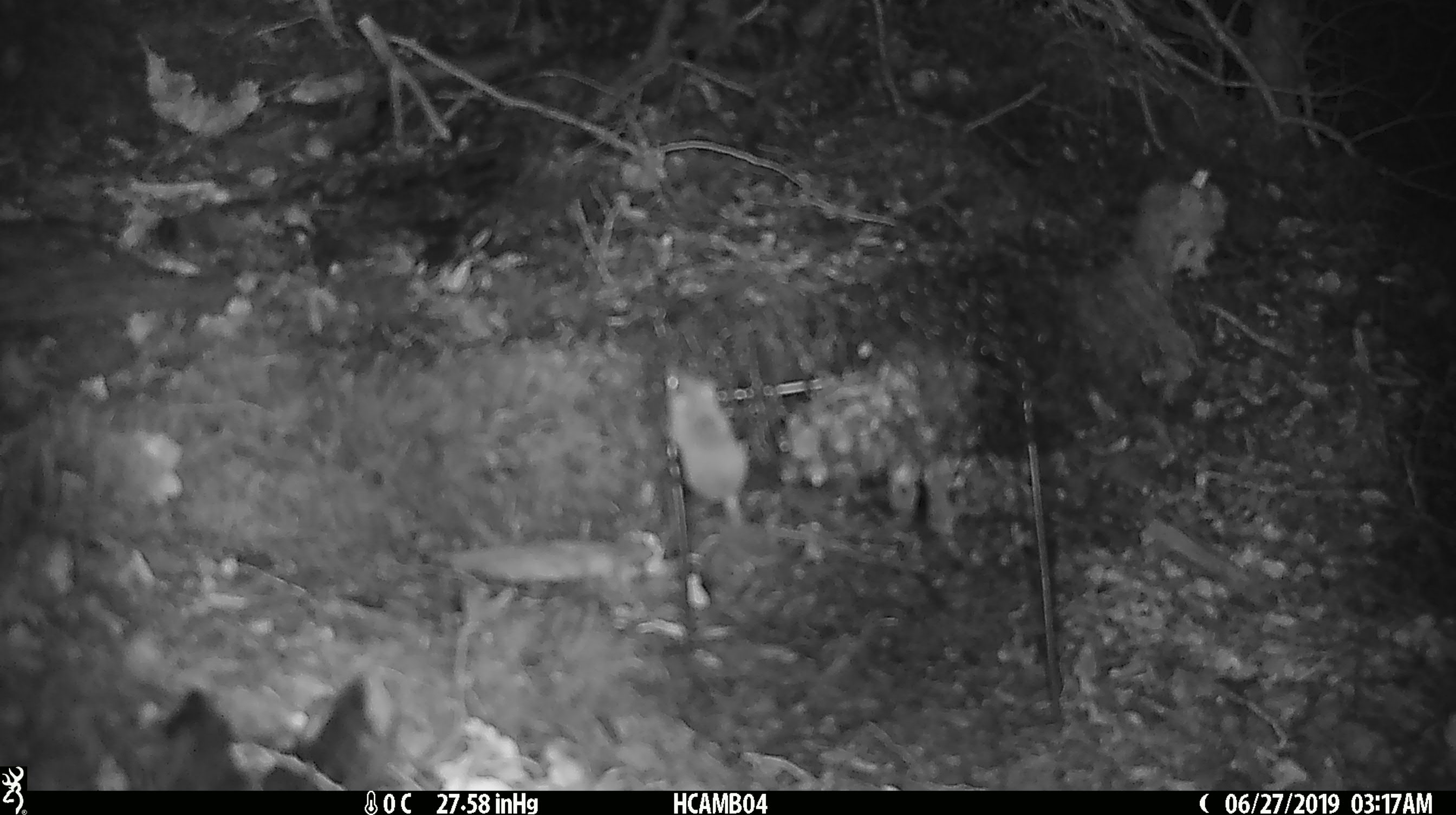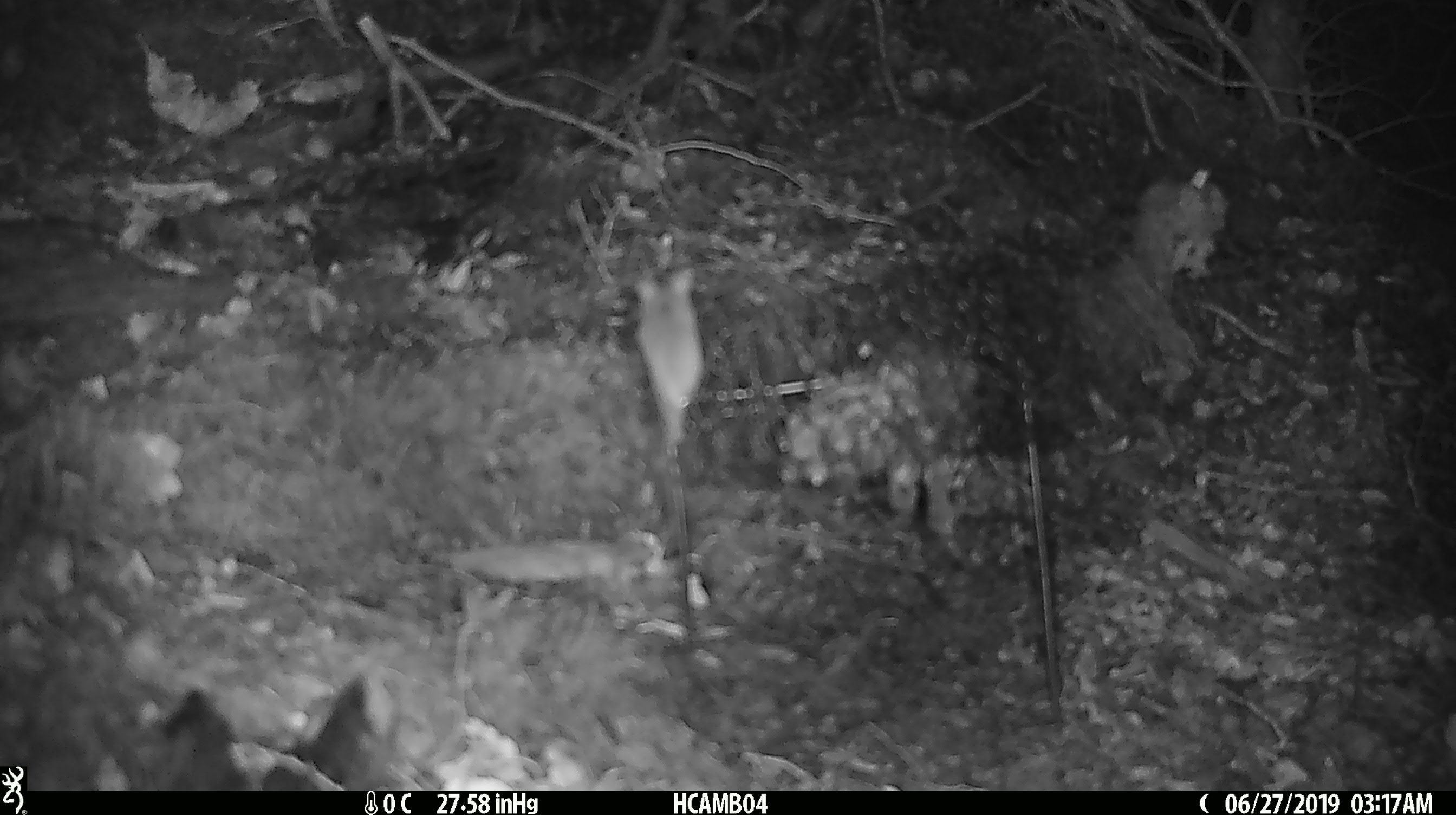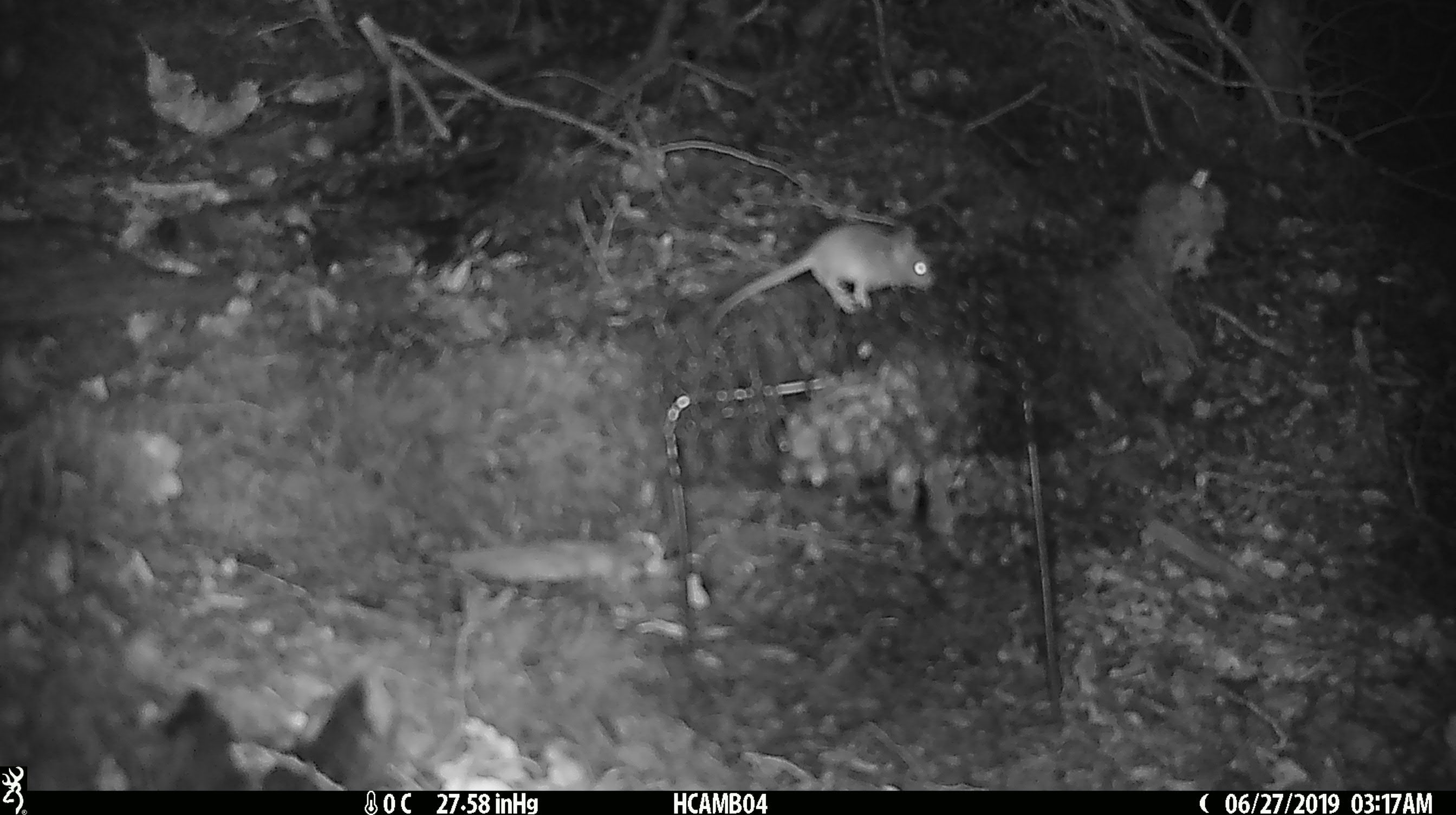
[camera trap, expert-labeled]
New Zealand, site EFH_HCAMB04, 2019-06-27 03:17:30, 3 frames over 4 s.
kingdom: Animalia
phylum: Chordata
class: Mammalia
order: Rodentia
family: Muridae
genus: Mus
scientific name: Mus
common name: mouse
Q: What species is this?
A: Mouse (Mus).